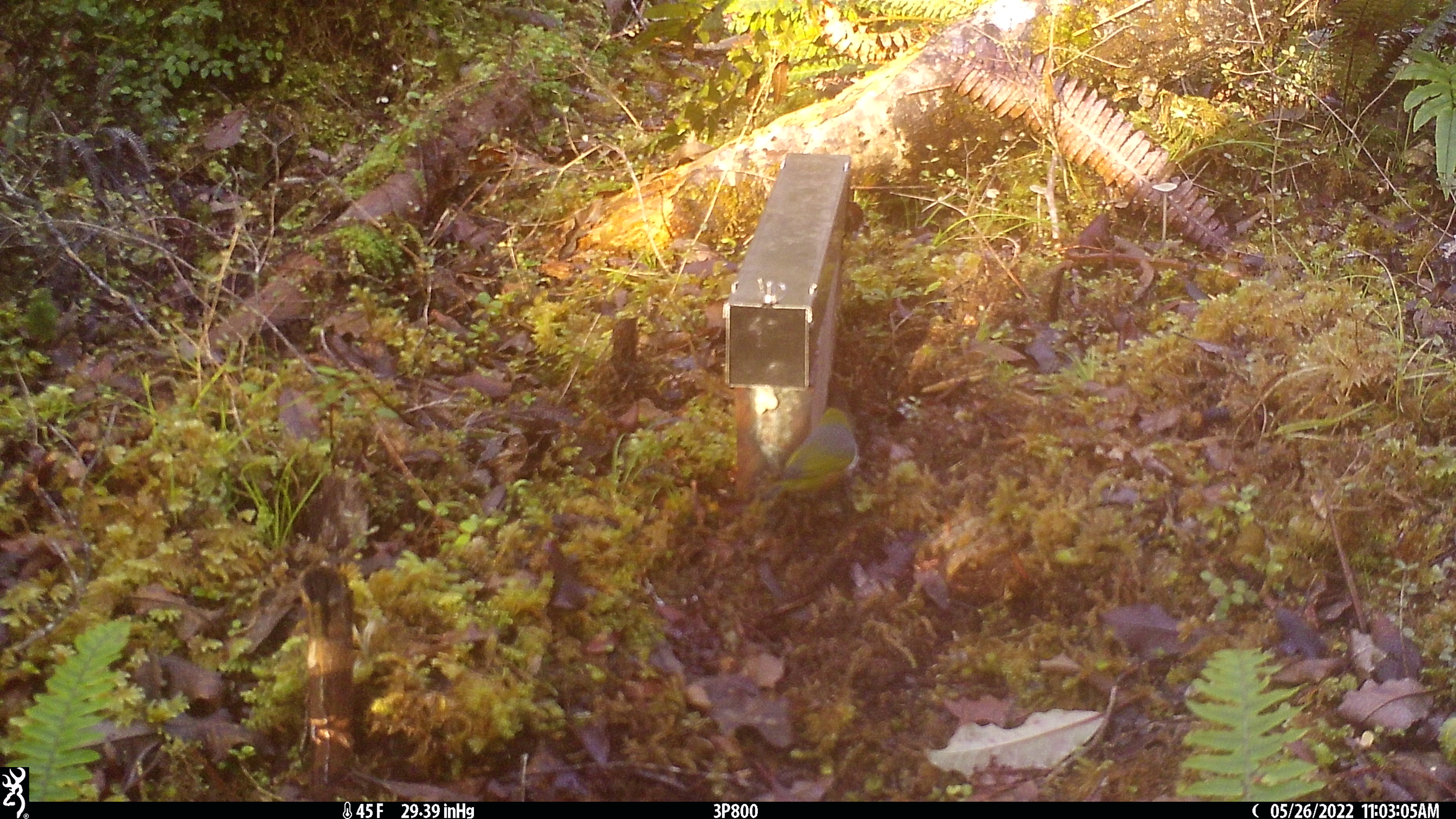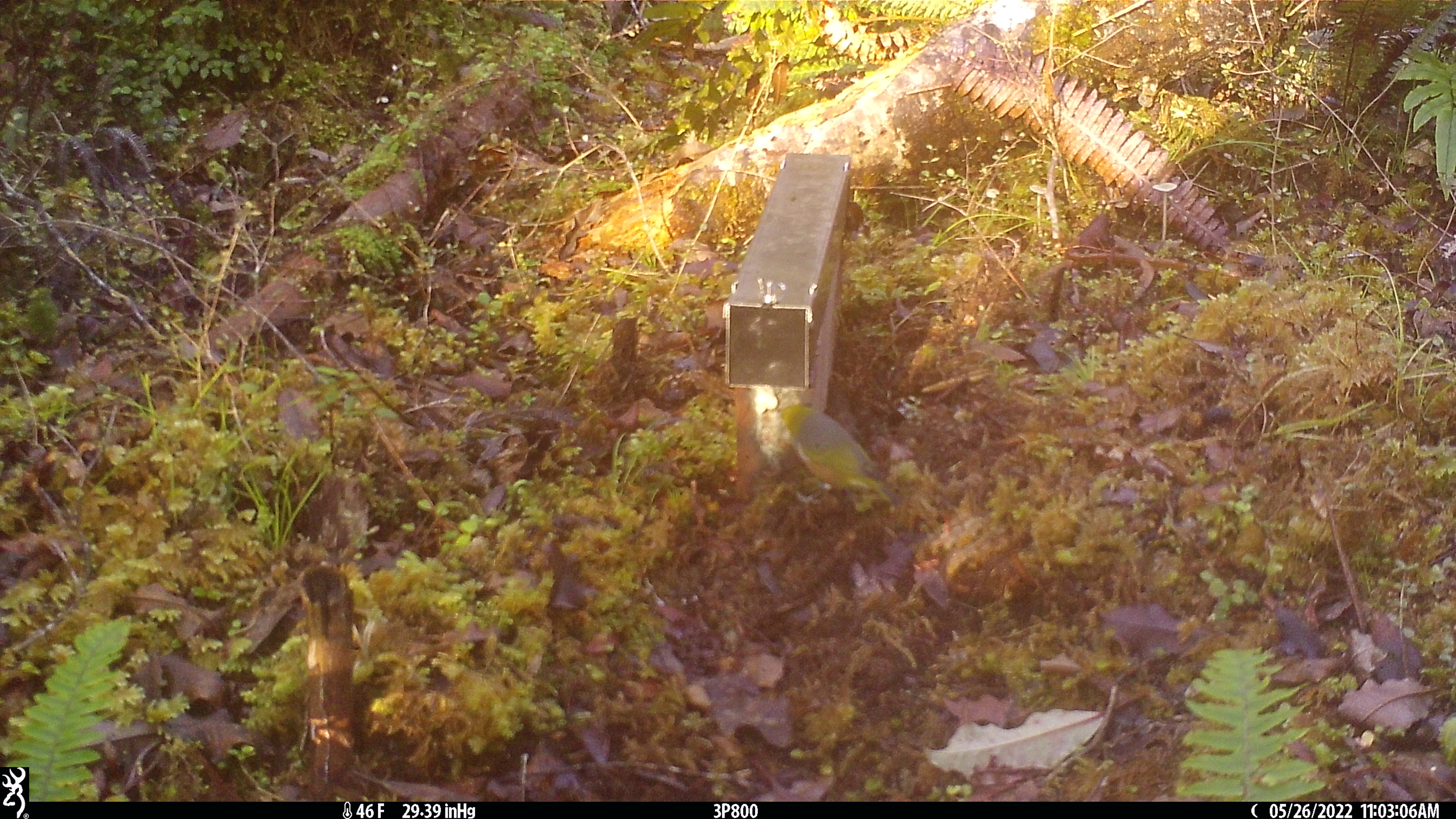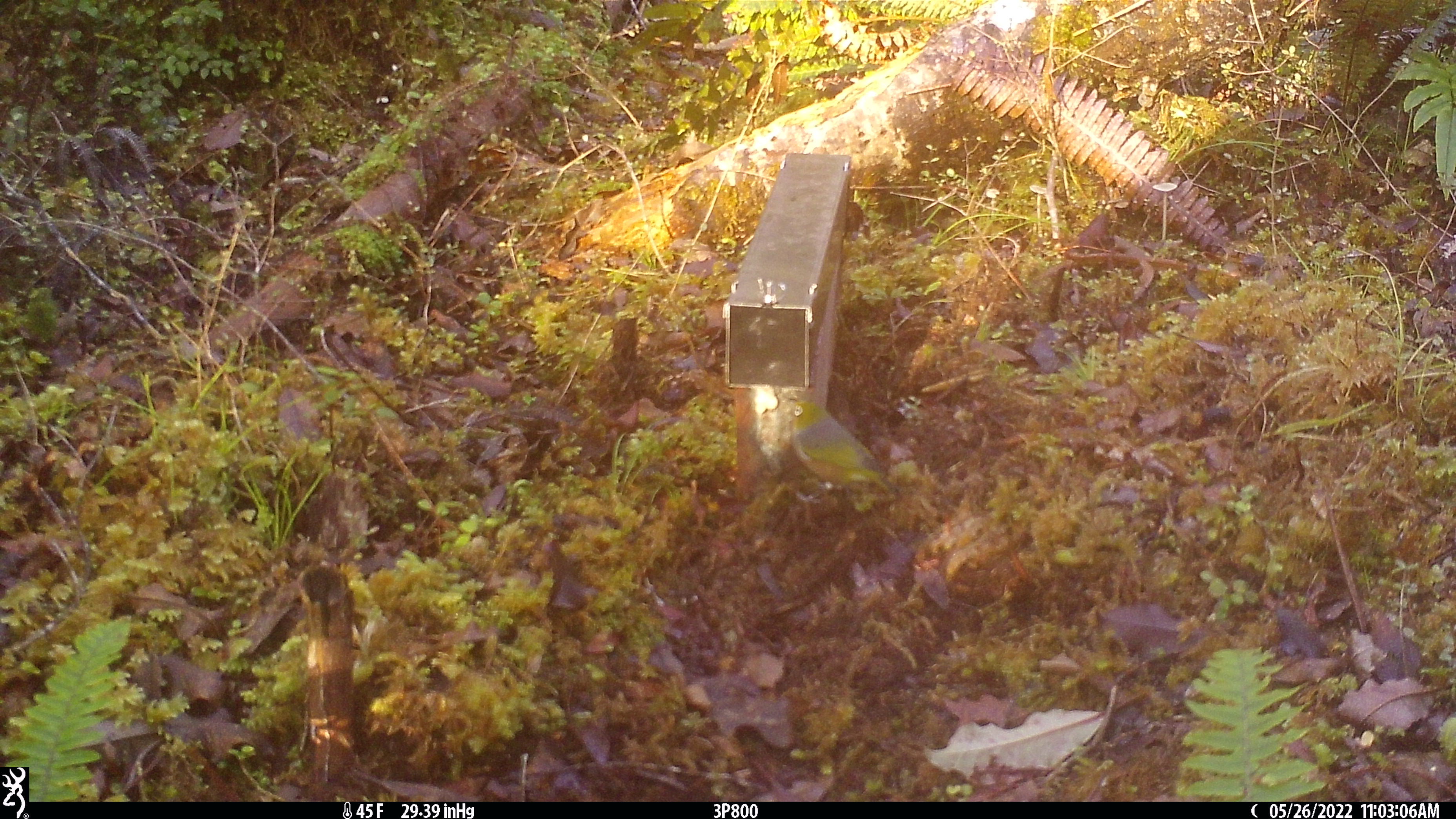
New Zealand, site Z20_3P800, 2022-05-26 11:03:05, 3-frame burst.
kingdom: Animalia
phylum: Chordata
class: Aves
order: Passeriformes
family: Zosteropidae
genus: Zosterops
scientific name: Zosterops lateralis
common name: silvereye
Silvereye (Zosterops lateralis).